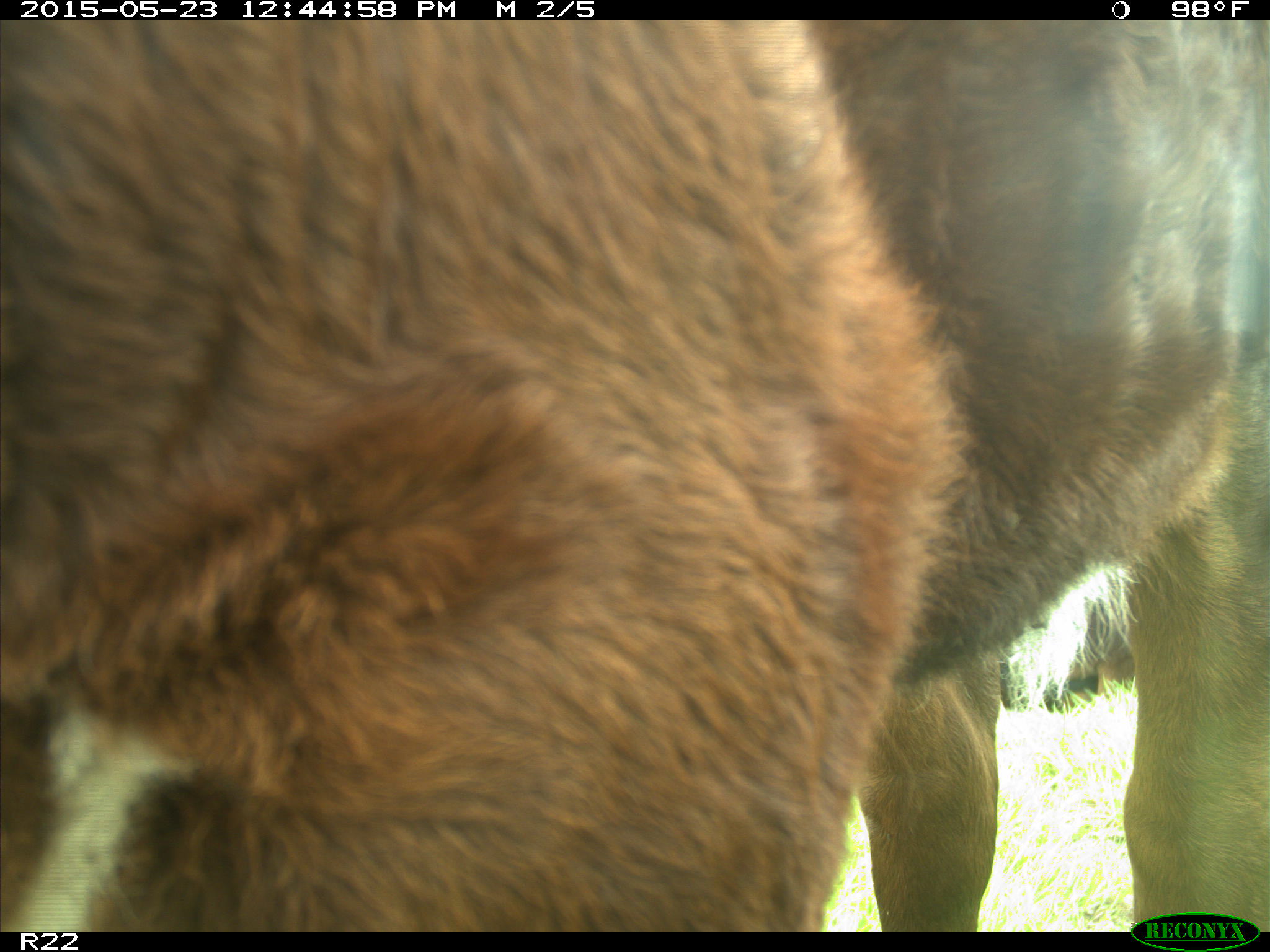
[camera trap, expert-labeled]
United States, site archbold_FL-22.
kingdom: Animalia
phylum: Chordata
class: Mammalia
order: Artiodactyla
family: Bovidae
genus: Bos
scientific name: Bos taurus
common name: domestic cow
Bos taurus (domestic cow).